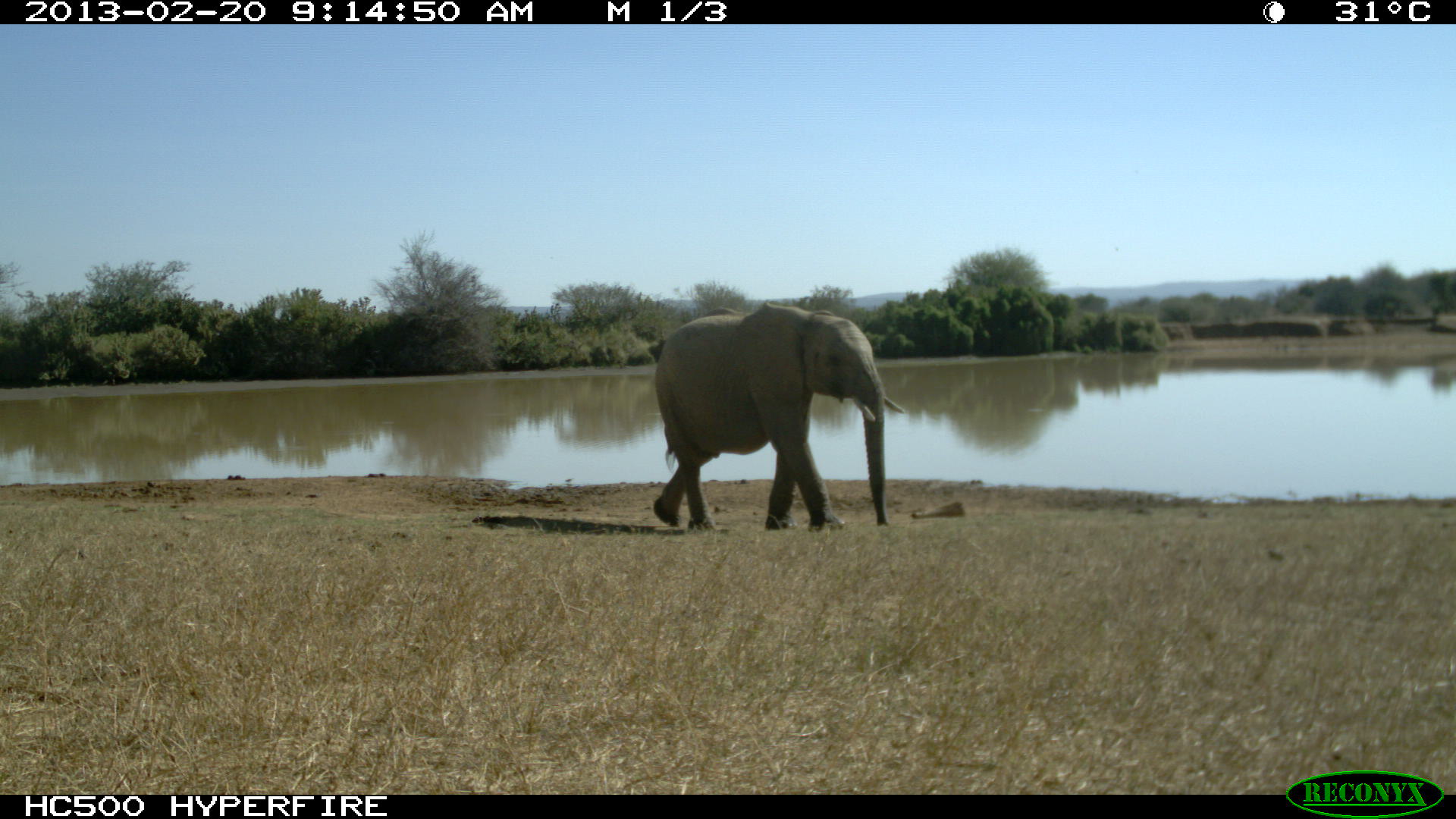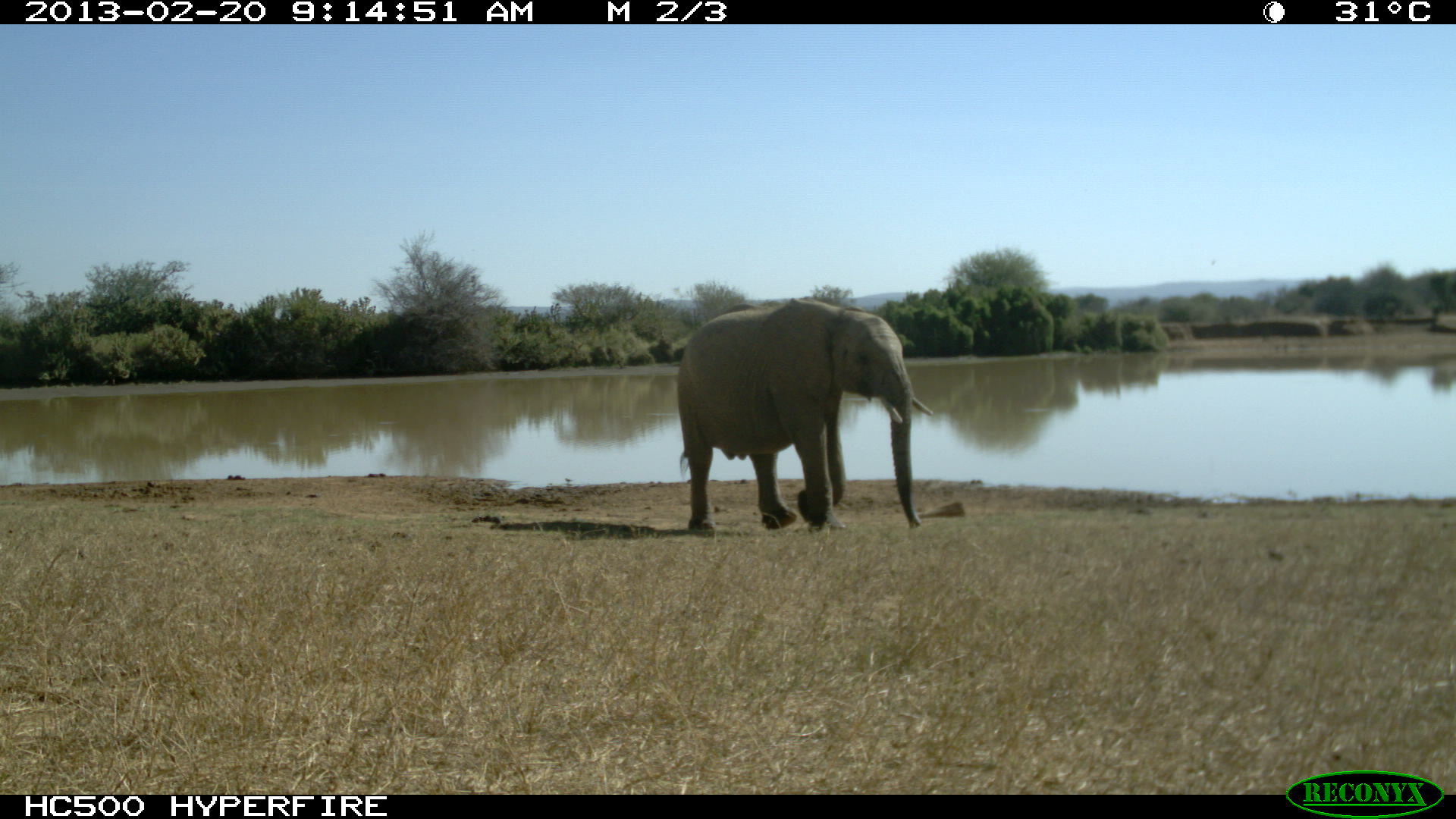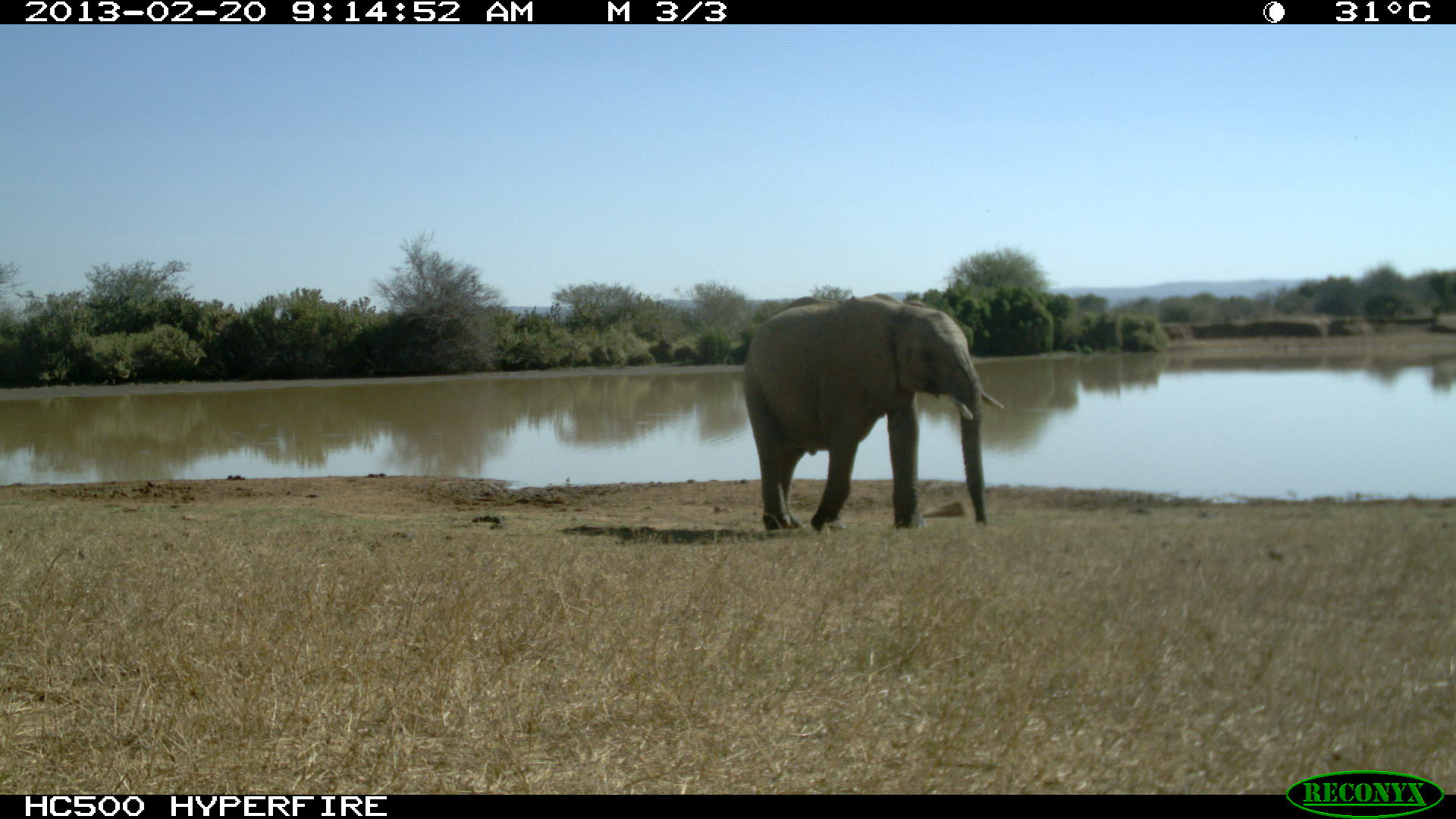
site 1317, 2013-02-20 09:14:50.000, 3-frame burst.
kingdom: Animalia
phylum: Chordata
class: Mammalia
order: Proboscidea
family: Elephantidae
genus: Loxodonta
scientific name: Loxodonta africana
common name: african bush elephant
Loxodonta africana (african bush elephant), count 1.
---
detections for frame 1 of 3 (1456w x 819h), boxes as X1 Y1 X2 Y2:
loxodonta africana: 650 303 907 534